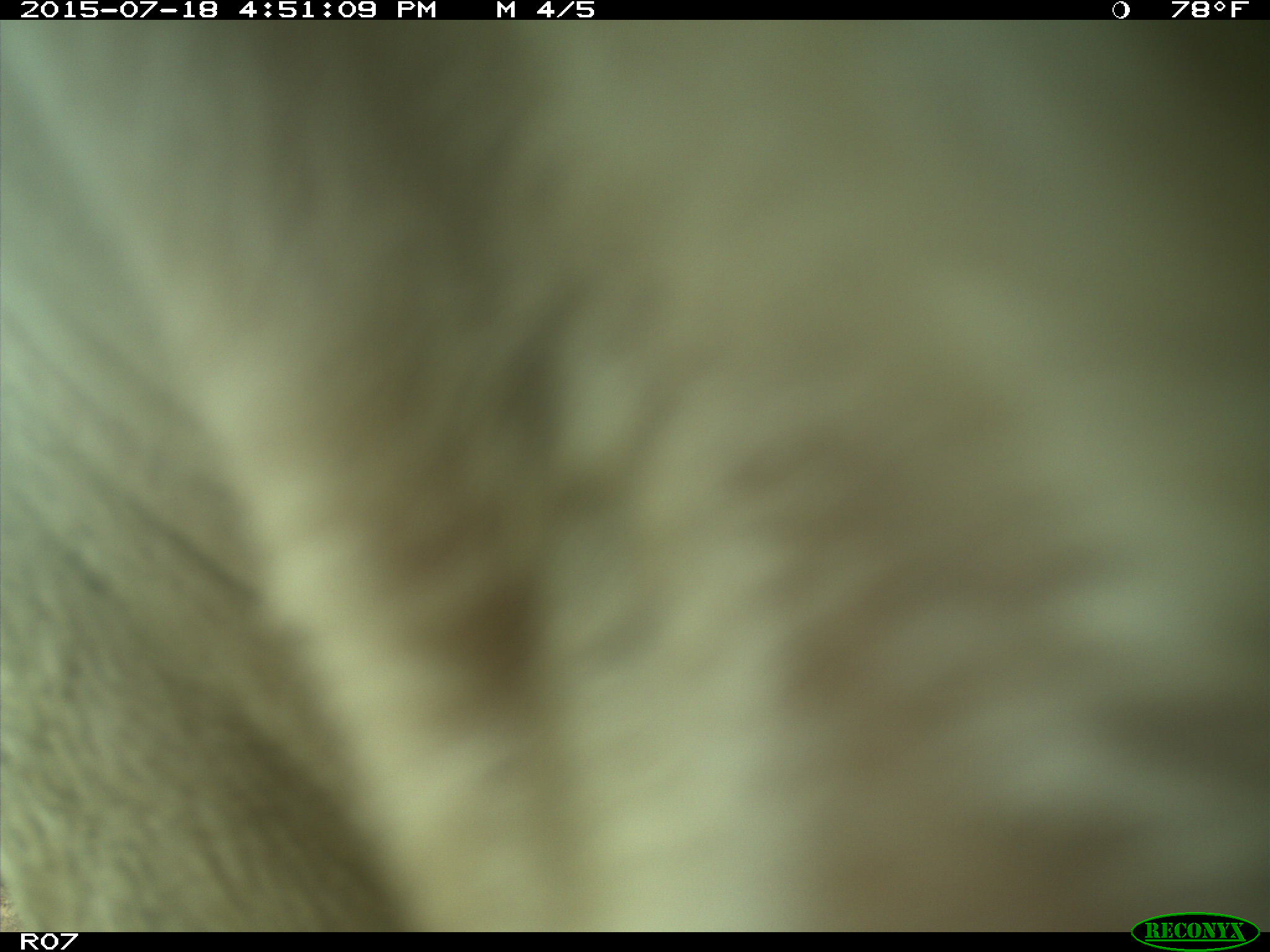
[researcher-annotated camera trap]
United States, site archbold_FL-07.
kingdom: Animalia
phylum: Chordata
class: Mammalia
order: Artiodactyla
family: Bovidae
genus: Bos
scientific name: Bos taurus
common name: domestic cow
Bos taurus (domestic cow).